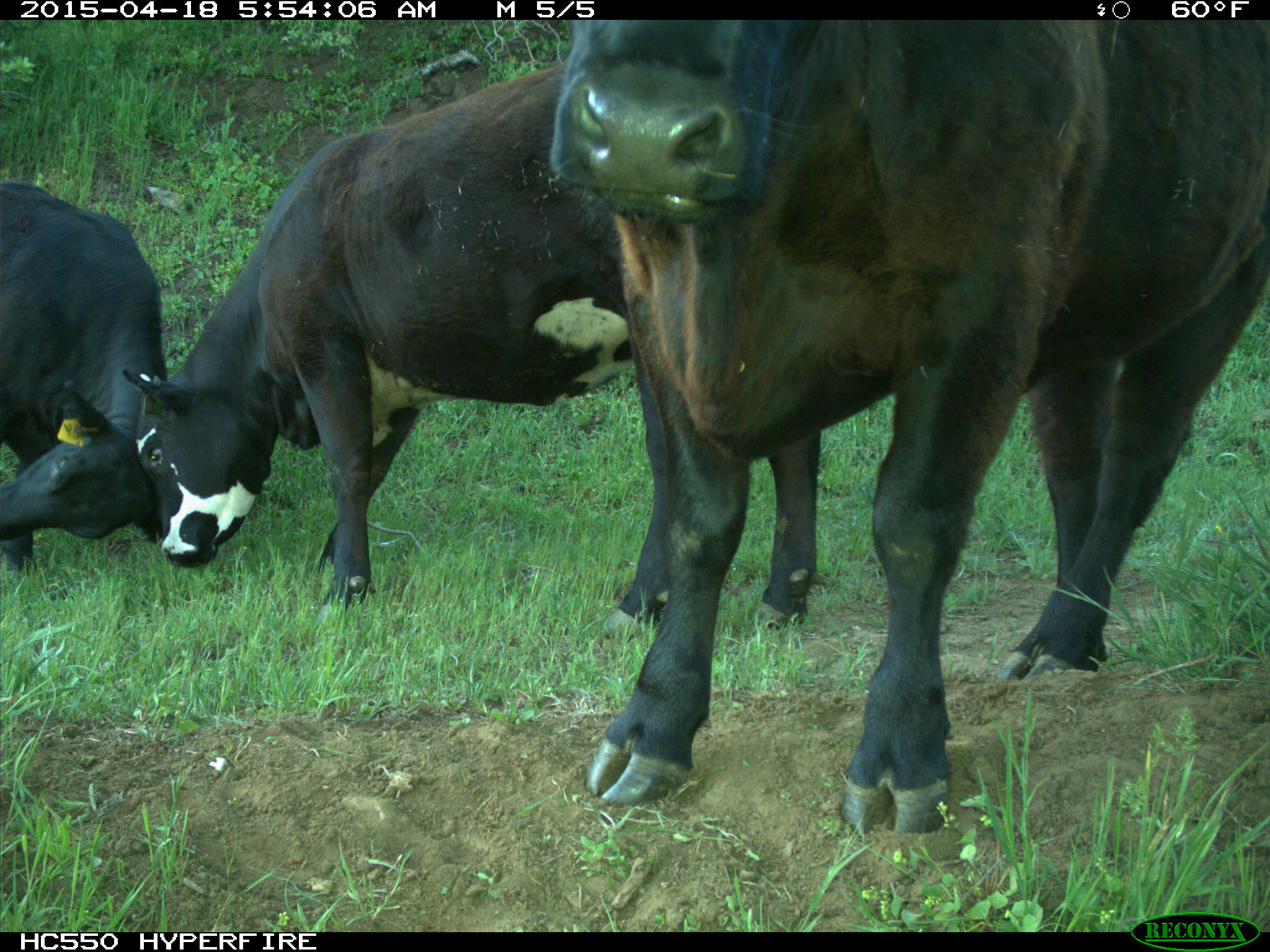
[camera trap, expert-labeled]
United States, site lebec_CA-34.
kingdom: Animalia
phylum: Chordata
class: Mammalia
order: Artiodactyla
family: Bovidae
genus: Bos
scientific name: Bos taurus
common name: domestic cow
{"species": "Bos taurus (domestic cow)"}